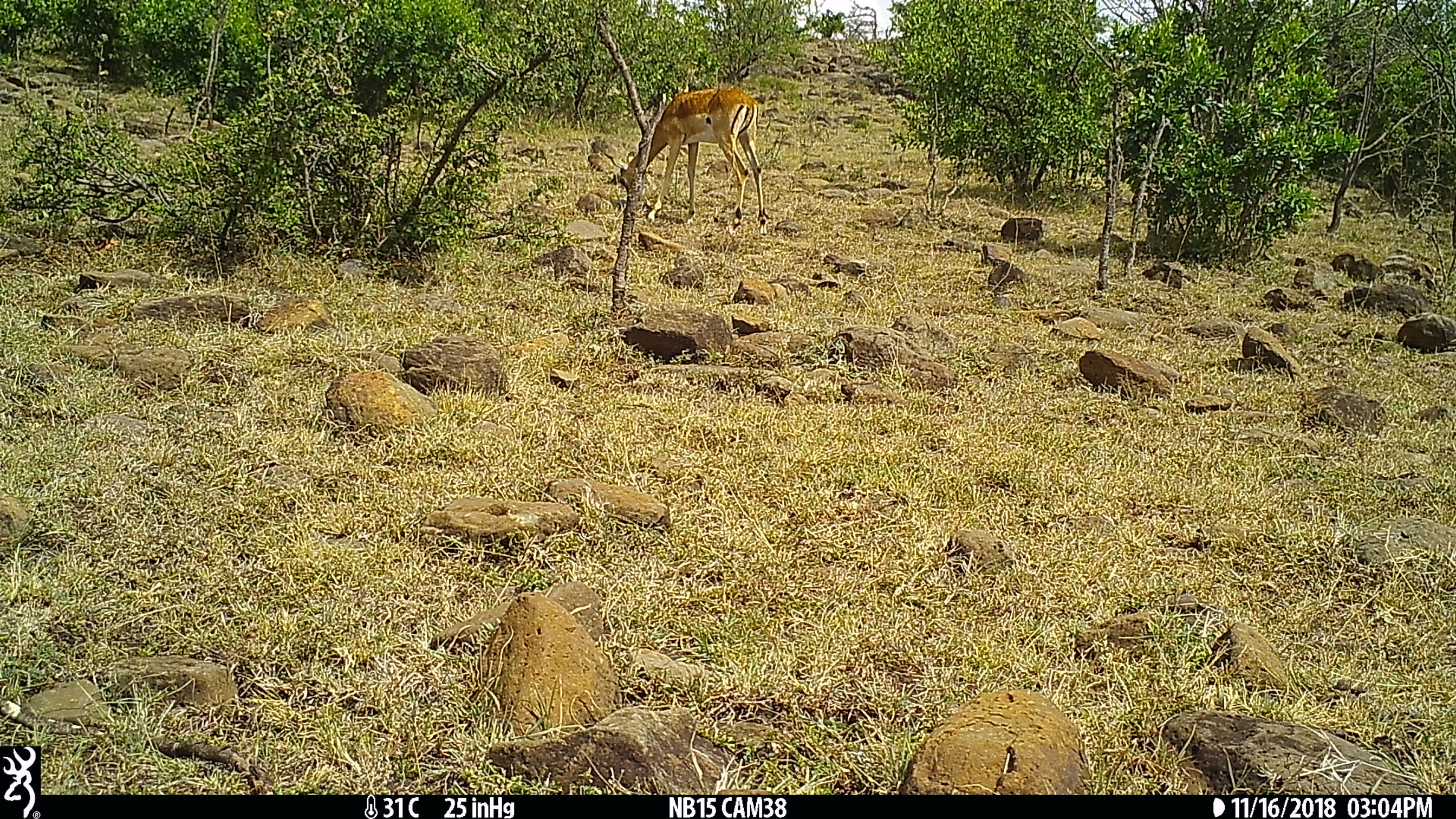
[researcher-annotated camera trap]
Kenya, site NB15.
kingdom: Animalia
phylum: Chordata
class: Mammalia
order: Artiodactyla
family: Bovidae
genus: Aepyceros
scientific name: Aepyceros melampus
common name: impala